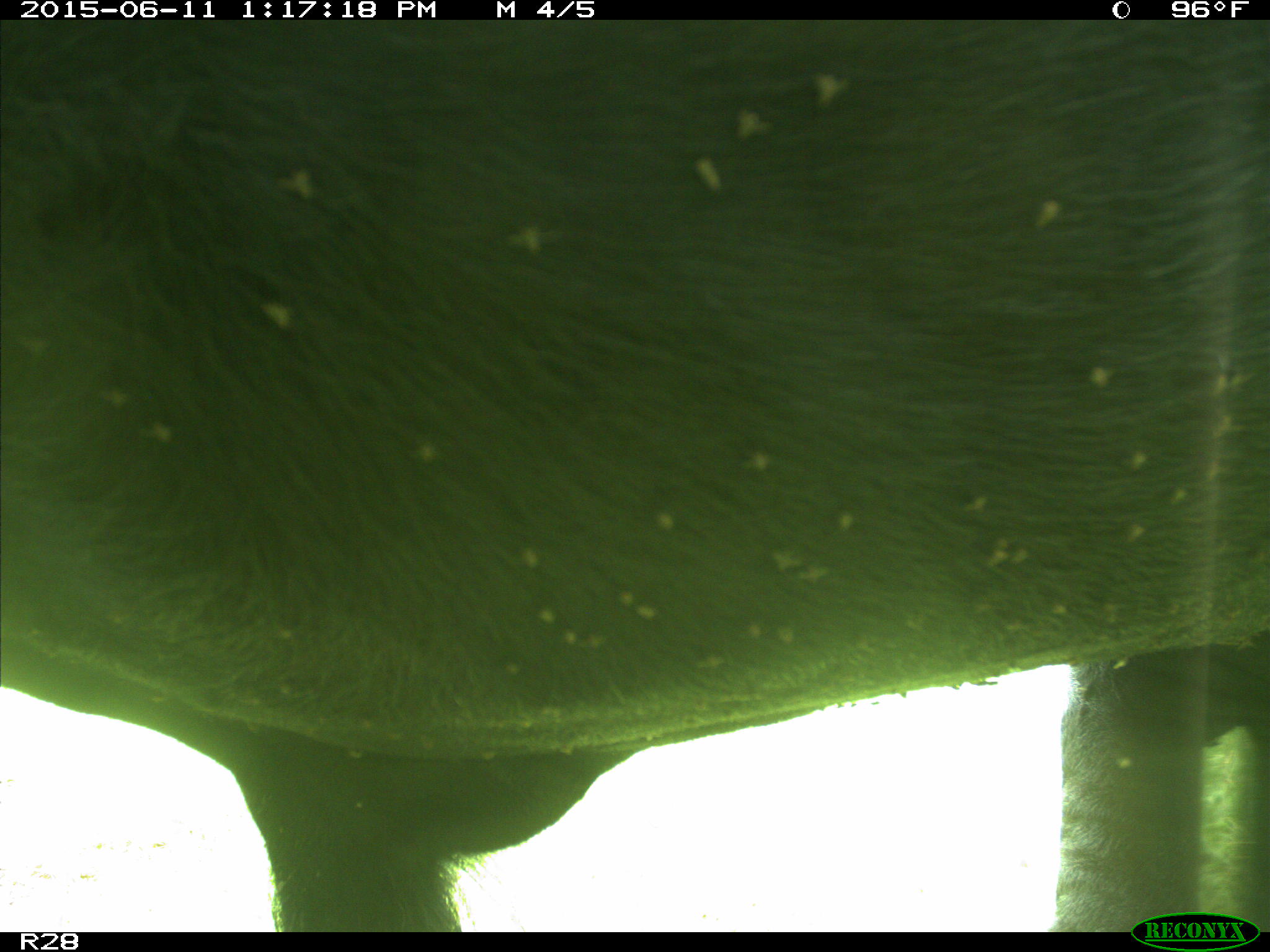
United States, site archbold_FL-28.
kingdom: Animalia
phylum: Chordata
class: Mammalia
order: Artiodactyla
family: Bovidae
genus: Bos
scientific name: Bos taurus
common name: domestic cow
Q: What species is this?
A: Bos taurus (domestic cow).